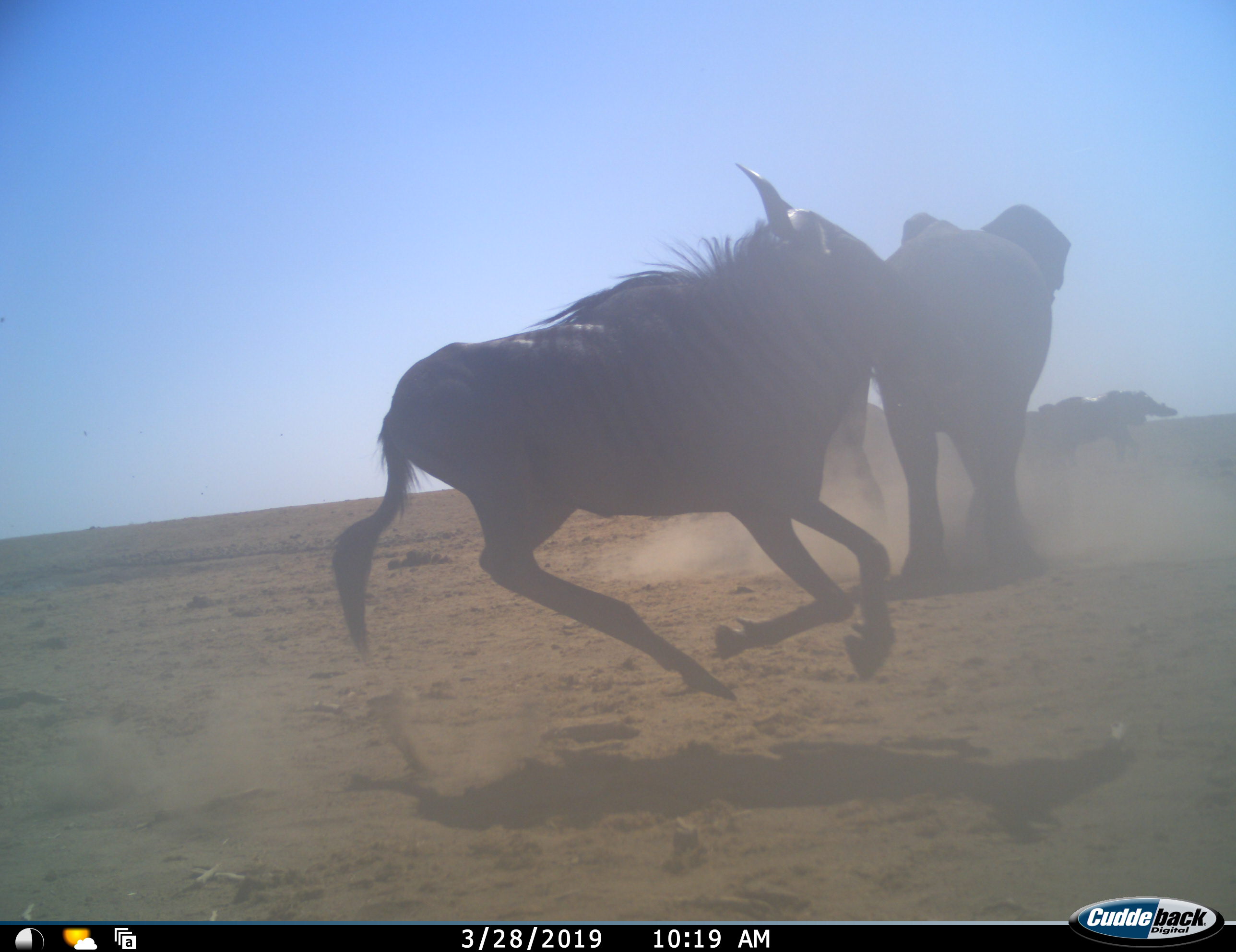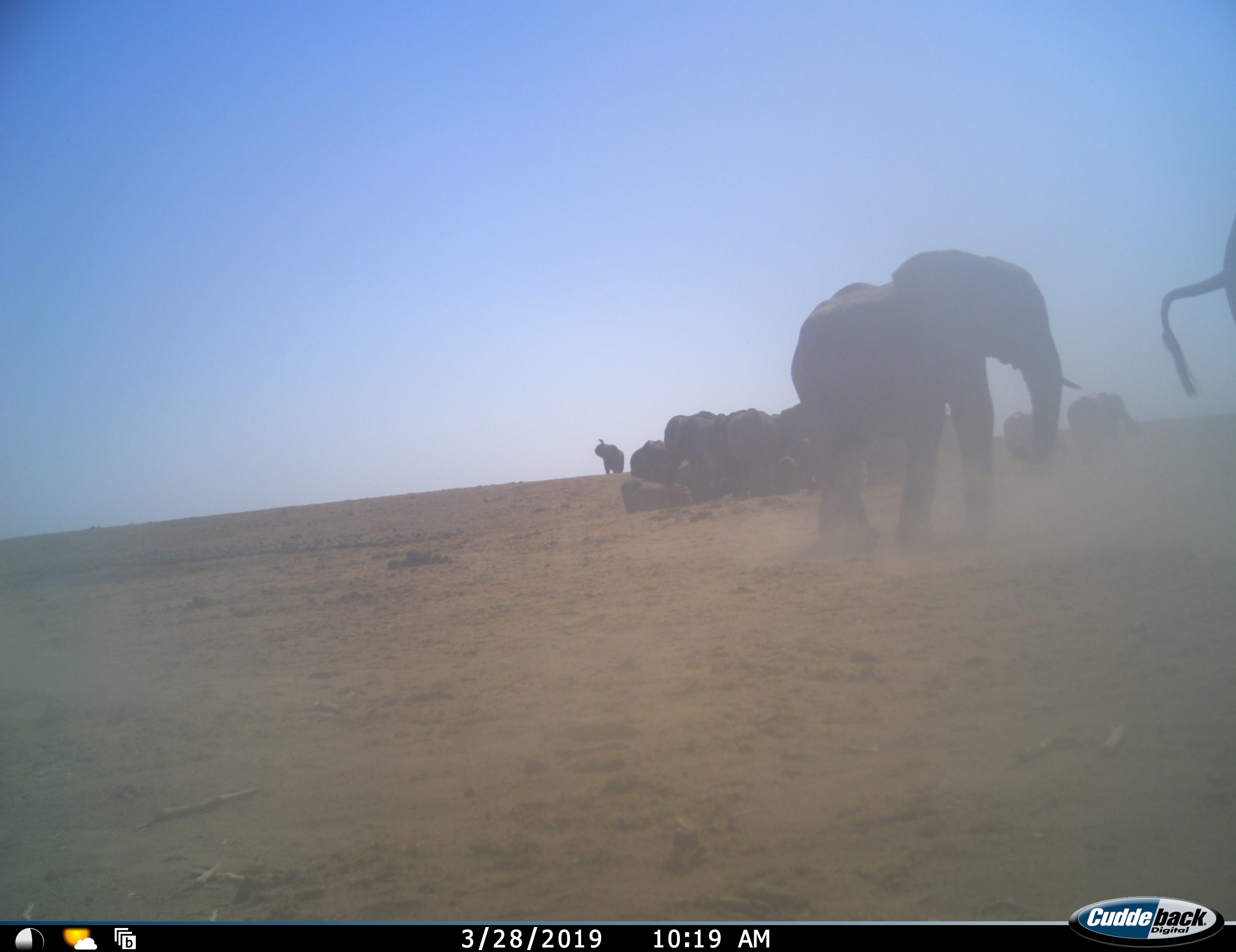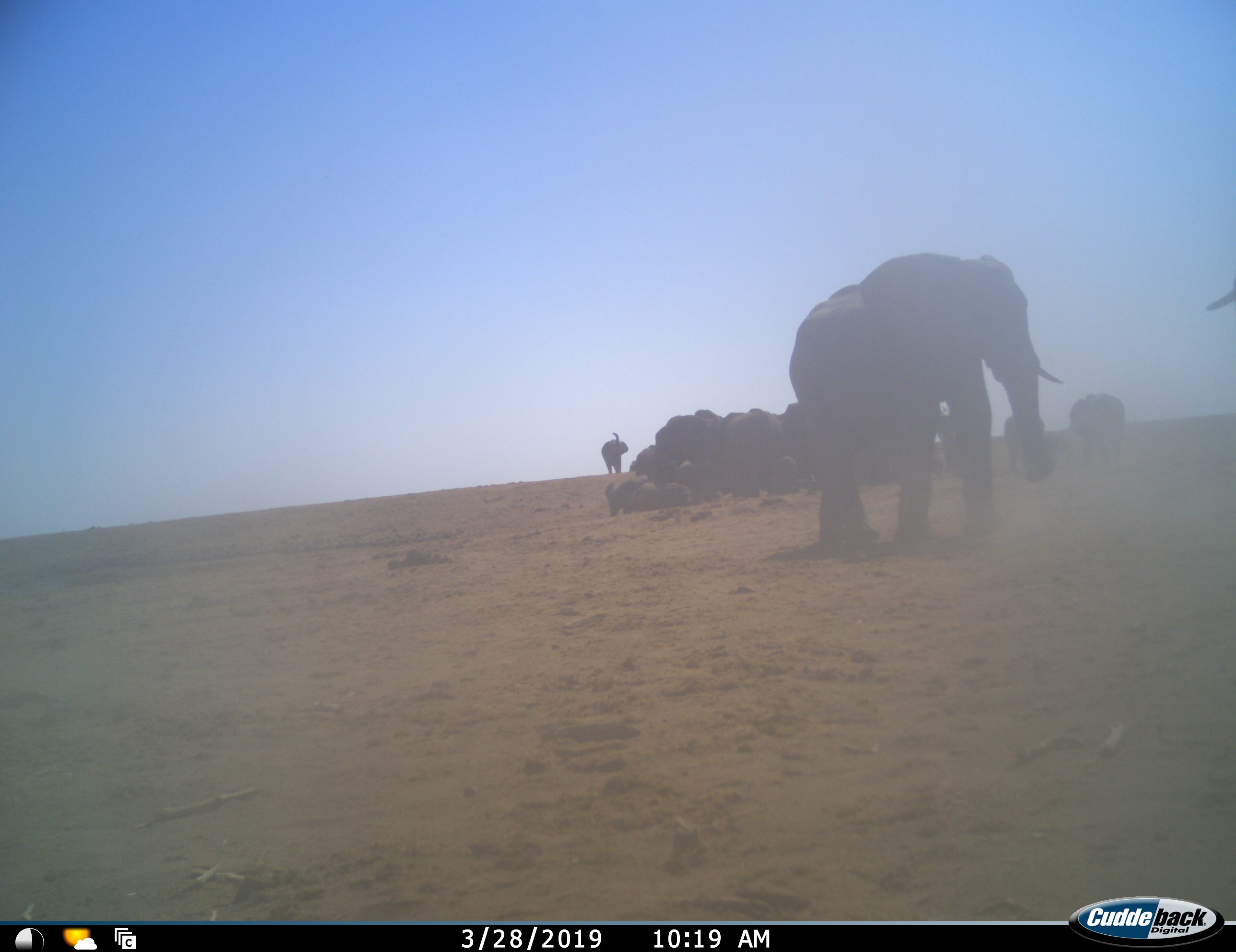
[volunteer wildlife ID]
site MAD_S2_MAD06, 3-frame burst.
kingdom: Animalia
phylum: Chordata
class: Mammalia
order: Proboscidea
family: Elephantidae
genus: Loxodonta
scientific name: Loxodonta africana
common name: african bush elephant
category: elephant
Elephant (african bush elephant) (Loxodonta africana), count 11-50. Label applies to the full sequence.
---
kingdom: Animalia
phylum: Chordata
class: Mammalia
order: Artiodactyla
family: Bovidae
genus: Connochaetes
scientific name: Connochaetes taurinus taurinus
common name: blue wildebeest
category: wildebeestblue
Wildebeestblue (blue wildebeest) (Connochaetes taurinus taurinus), count 1. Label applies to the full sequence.